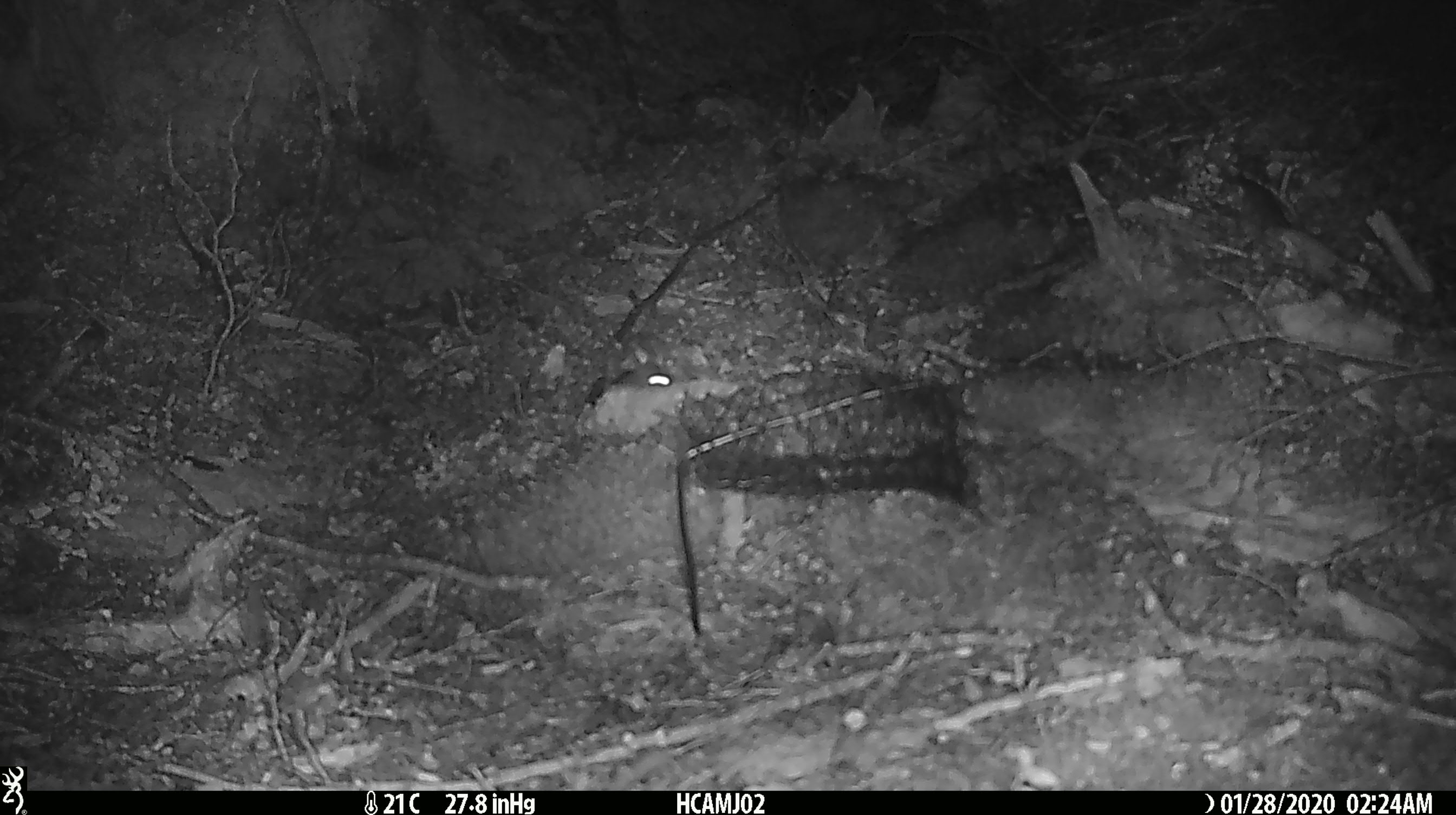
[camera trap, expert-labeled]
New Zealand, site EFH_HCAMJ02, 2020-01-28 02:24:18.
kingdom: Animalia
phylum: Chordata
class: Mammalia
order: Rodentia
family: Muridae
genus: Mus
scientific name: Mus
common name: mouse